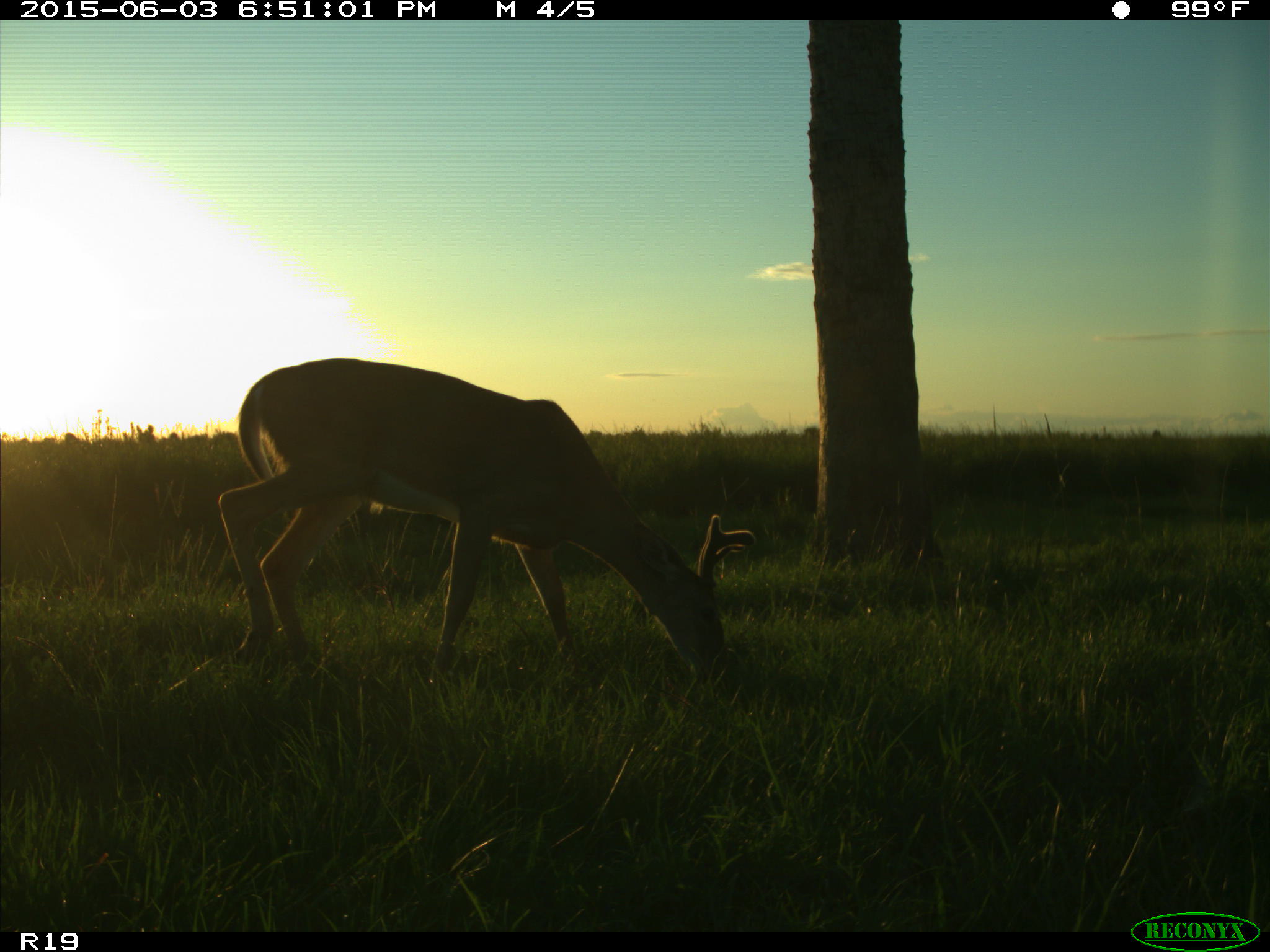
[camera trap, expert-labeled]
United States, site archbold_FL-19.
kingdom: Animalia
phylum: Chordata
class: Mammalia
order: Artiodactyla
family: Cervidae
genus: Odocoileus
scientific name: Odocoileus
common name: deer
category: unidentified deer